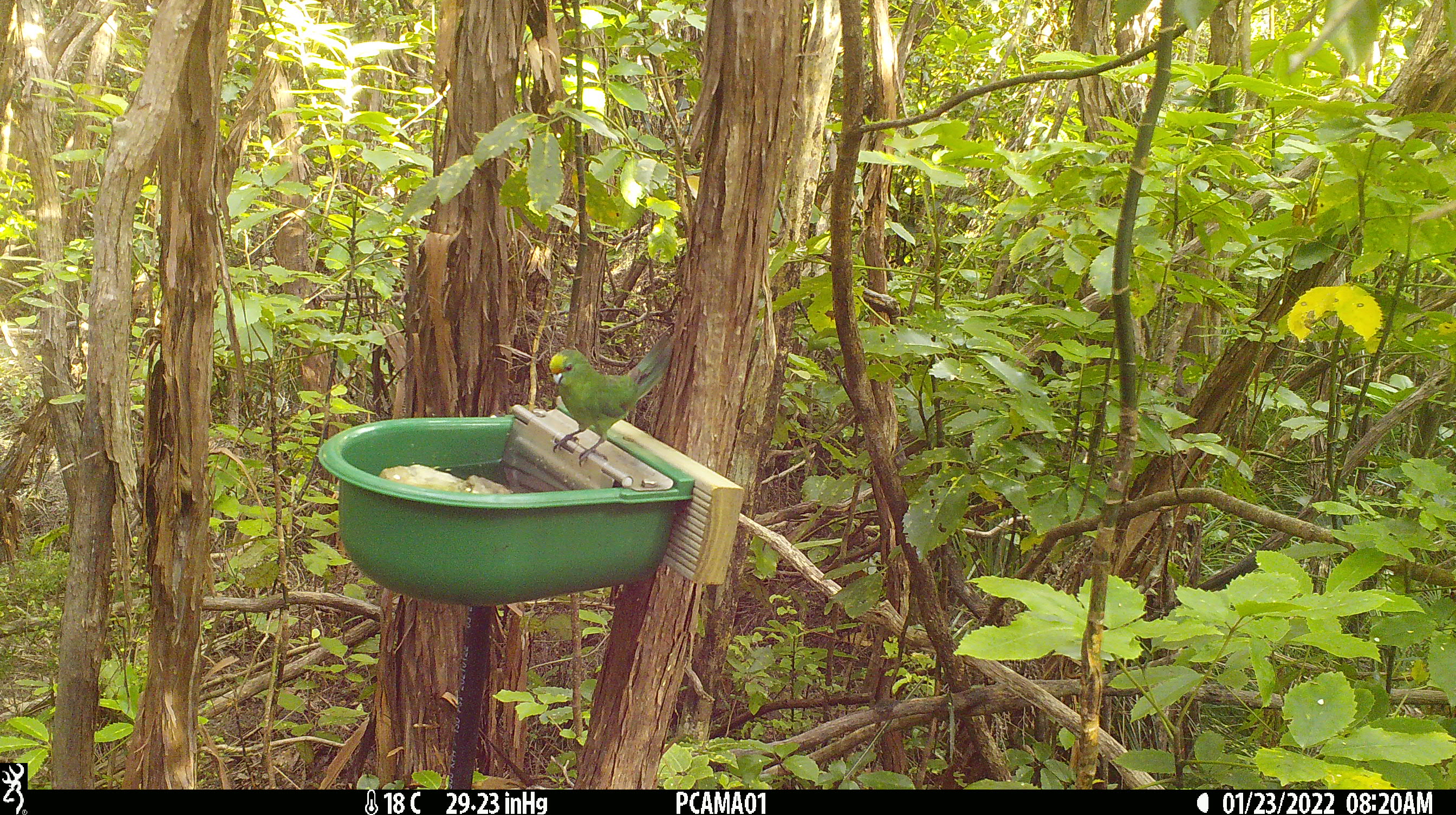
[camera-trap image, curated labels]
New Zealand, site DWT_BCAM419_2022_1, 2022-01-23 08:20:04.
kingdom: Animalia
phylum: Chordata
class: Aves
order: Psittaciformes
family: Psittaculidae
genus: Cyanoramphus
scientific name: Cyanoramphus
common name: parakeet